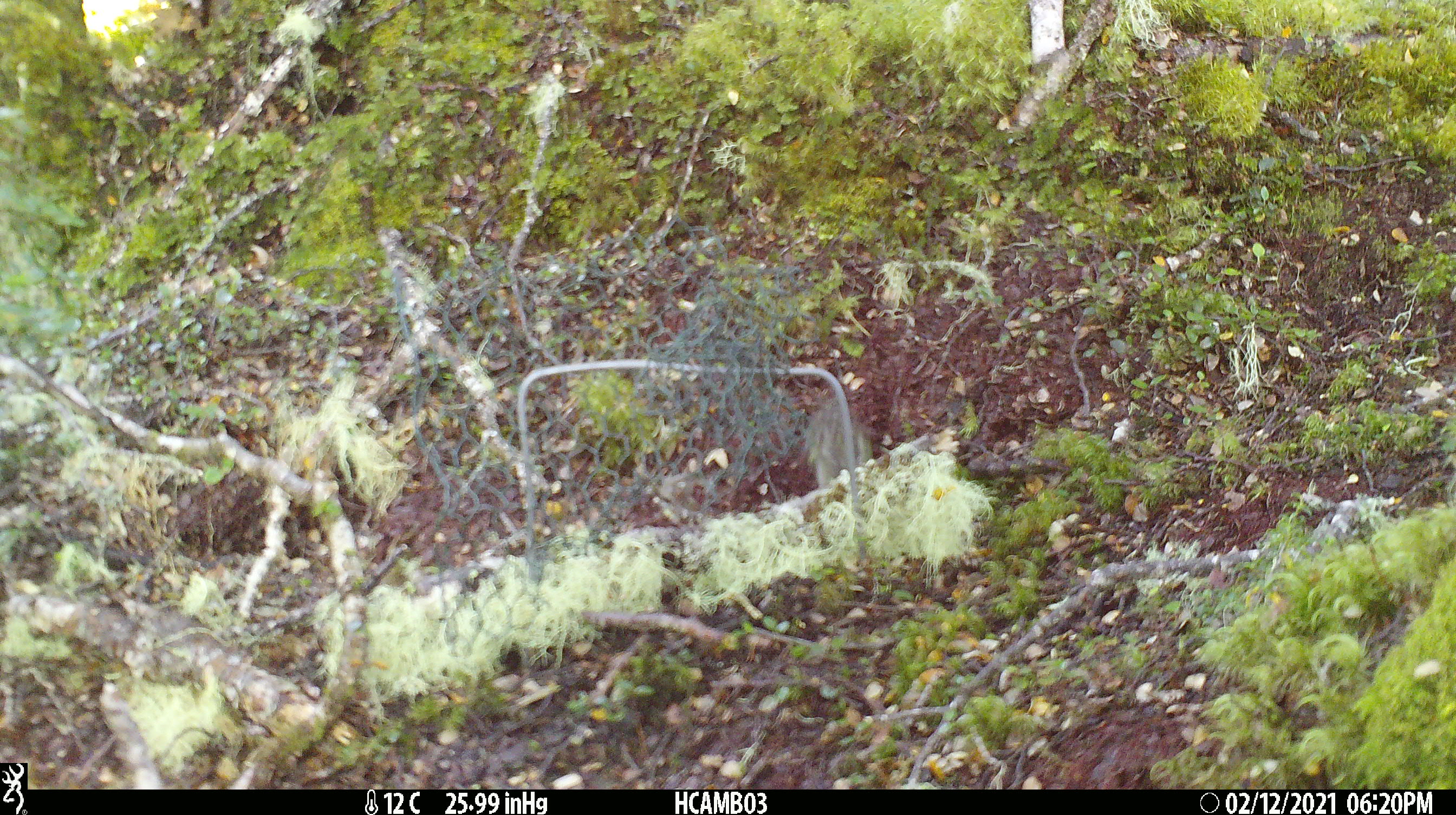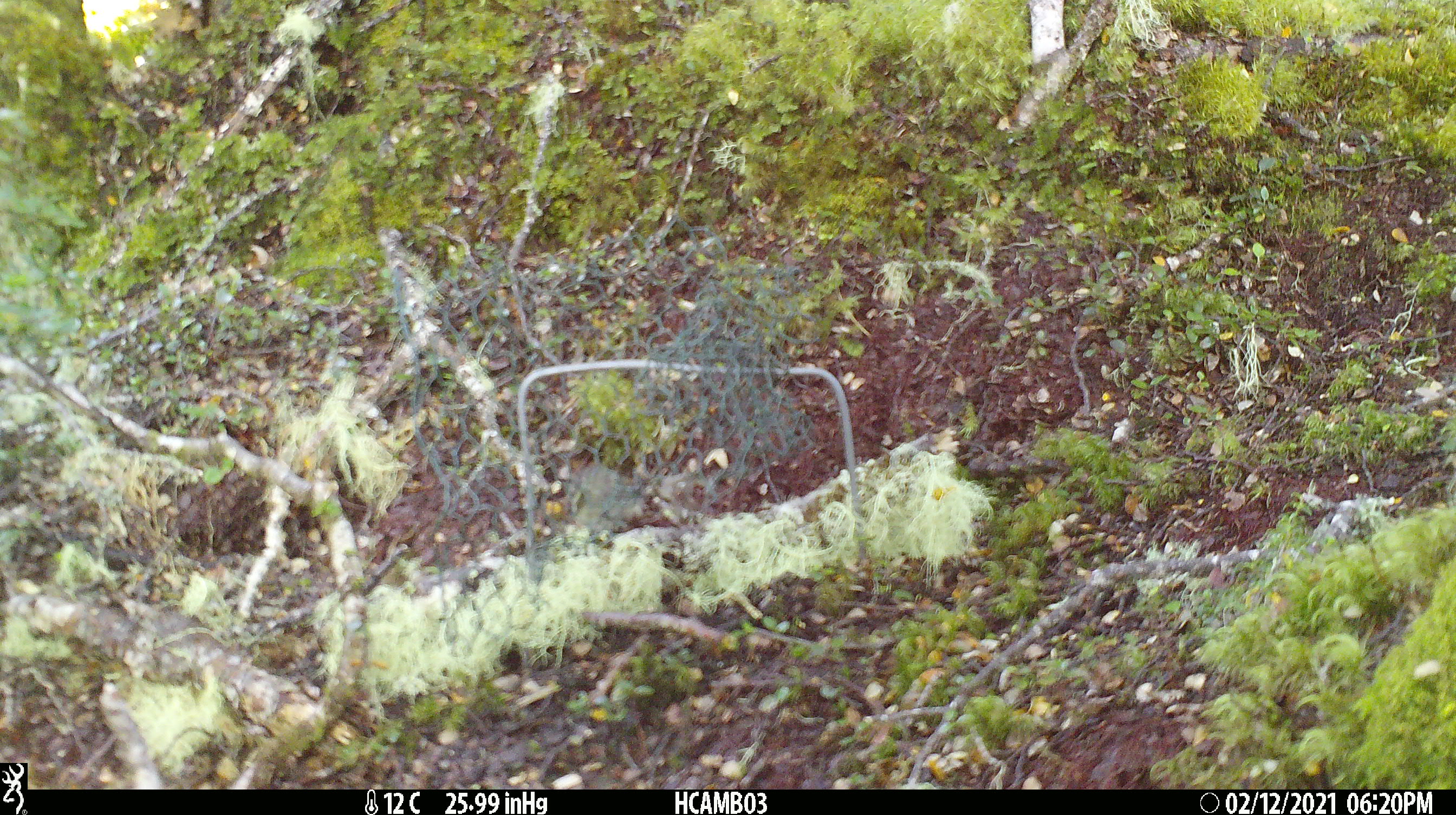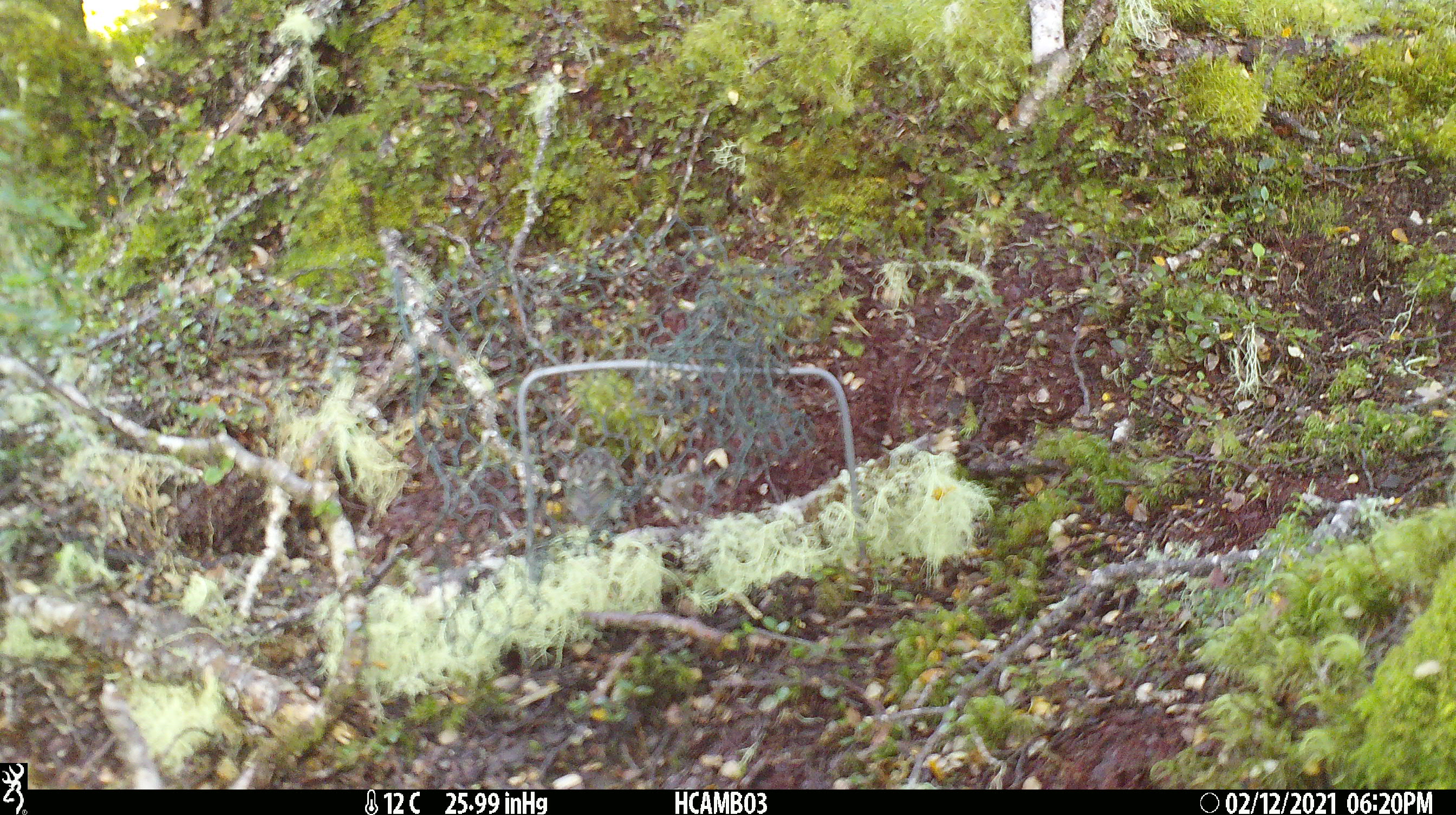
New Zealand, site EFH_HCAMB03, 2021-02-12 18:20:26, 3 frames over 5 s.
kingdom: Animalia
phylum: Chordata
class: Aves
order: Passeriformes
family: Acanthisittidae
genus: Acanthisitta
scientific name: Acanthisitta chloris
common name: rifleman